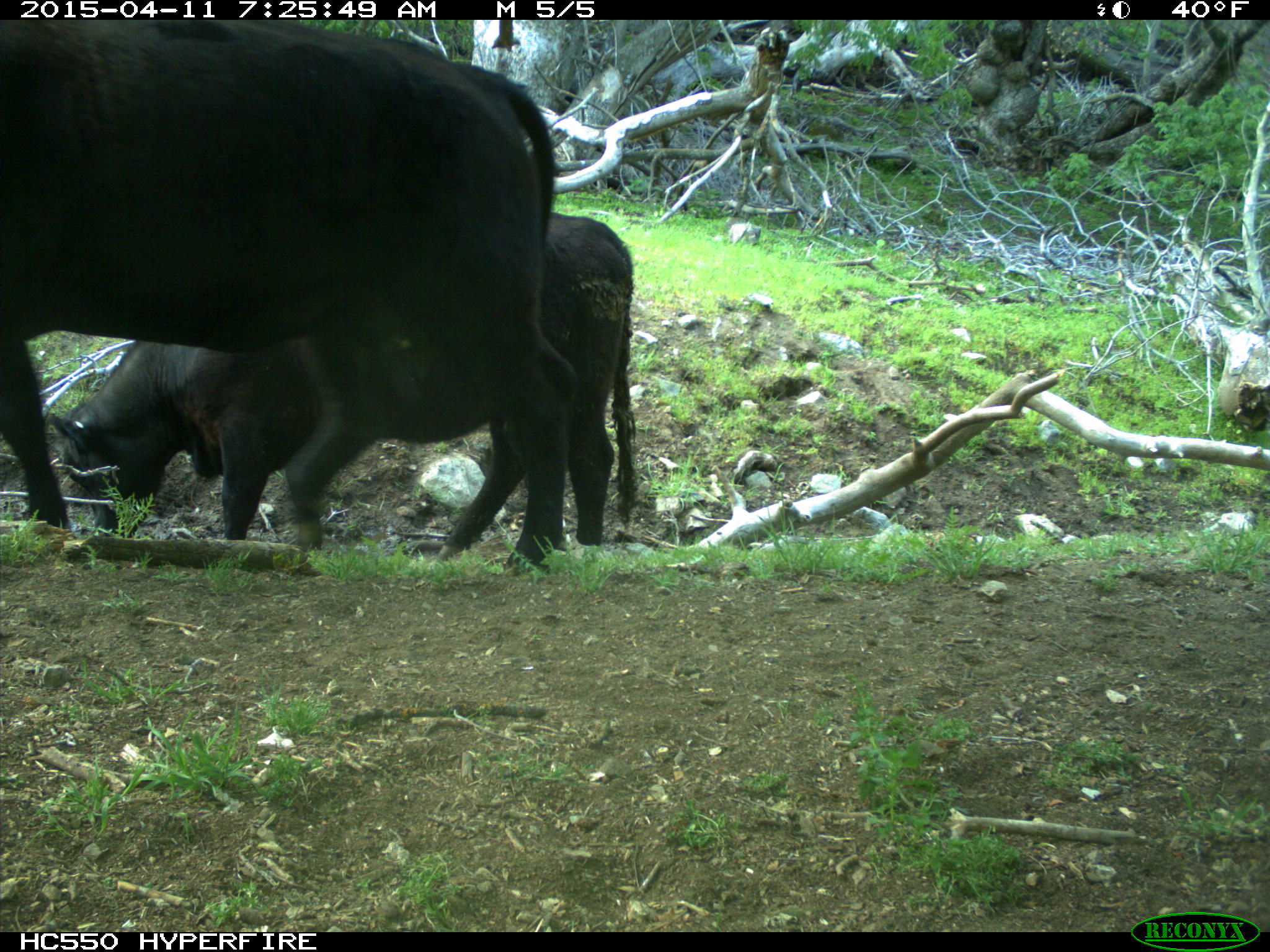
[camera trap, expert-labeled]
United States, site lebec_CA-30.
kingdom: Animalia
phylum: Chordata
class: Mammalia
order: Artiodactyla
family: Bovidae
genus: Bos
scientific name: Bos taurus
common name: domestic cow